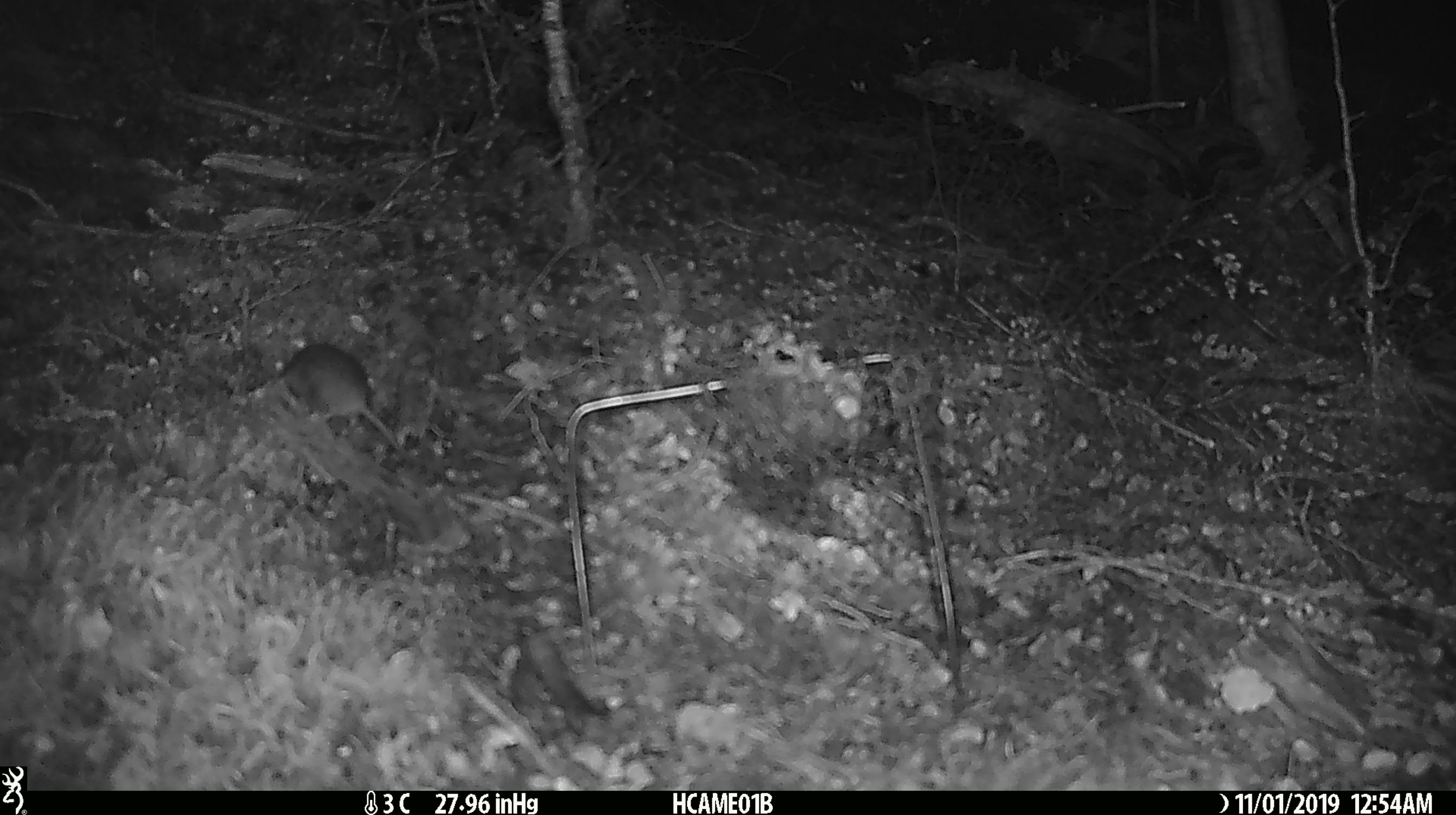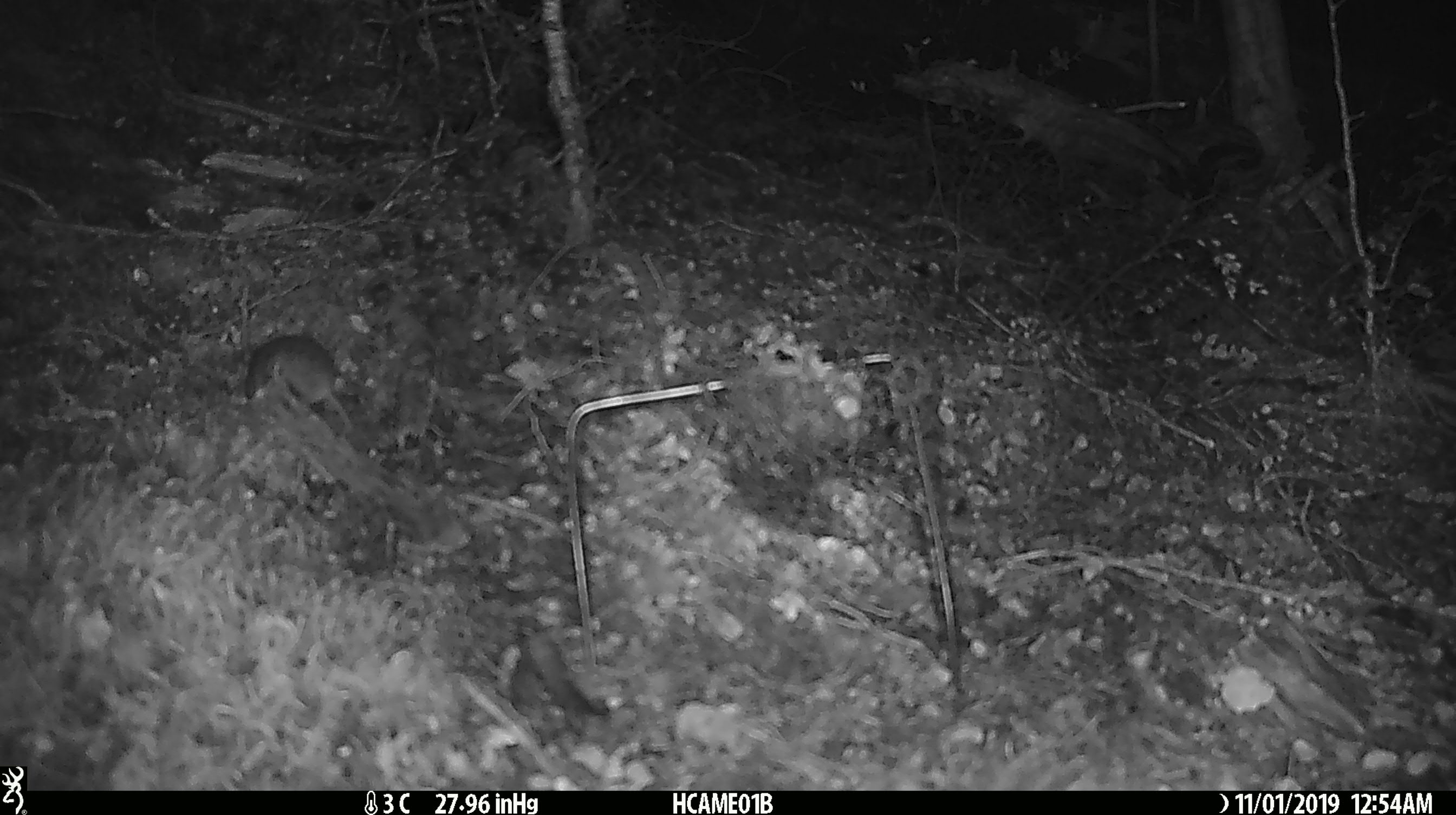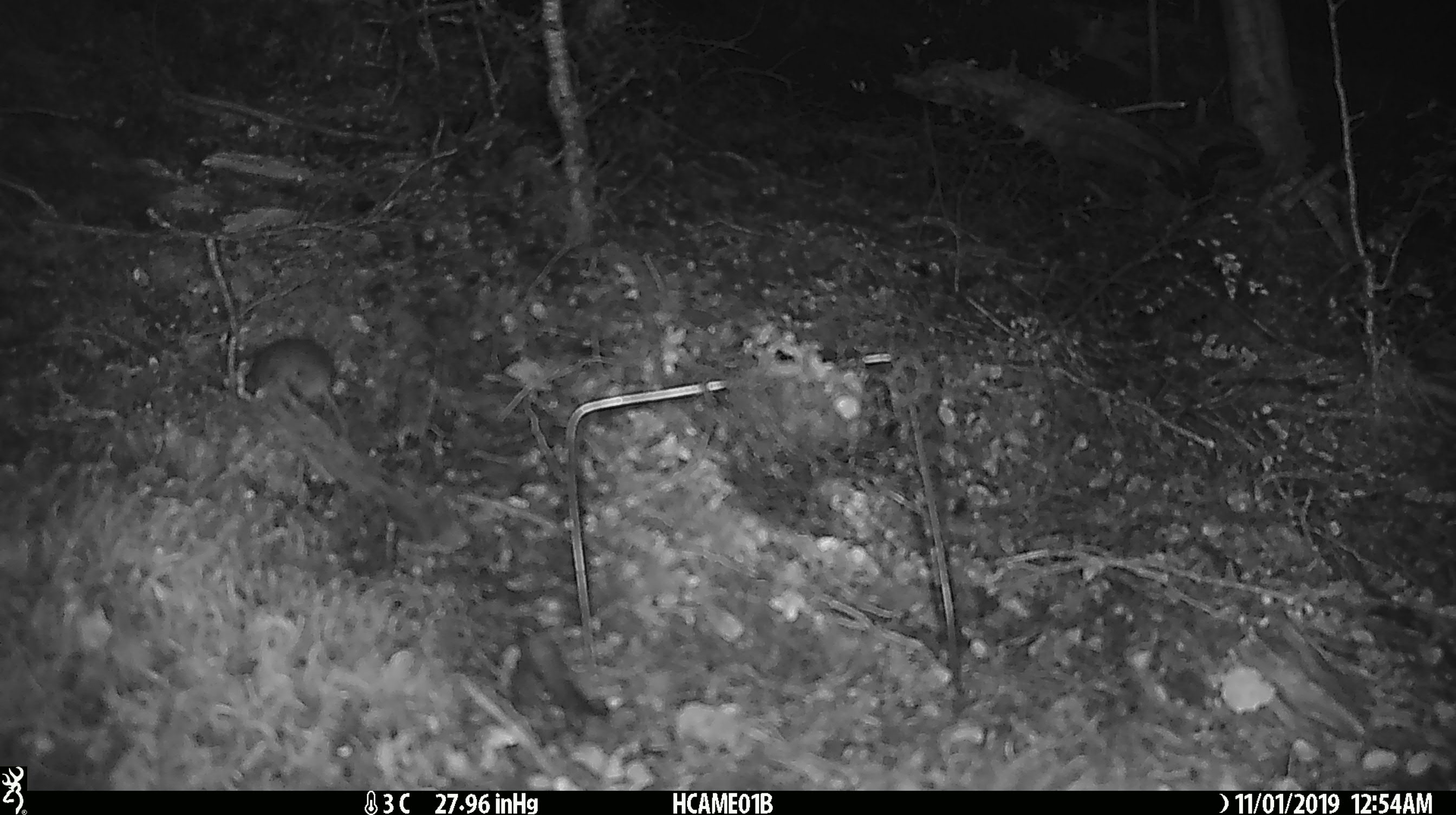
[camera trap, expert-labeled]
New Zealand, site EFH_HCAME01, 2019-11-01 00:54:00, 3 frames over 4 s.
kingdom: Animalia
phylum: Chordata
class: Mammalia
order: Rodentia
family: Muridae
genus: Mus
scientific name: Mus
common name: mouse